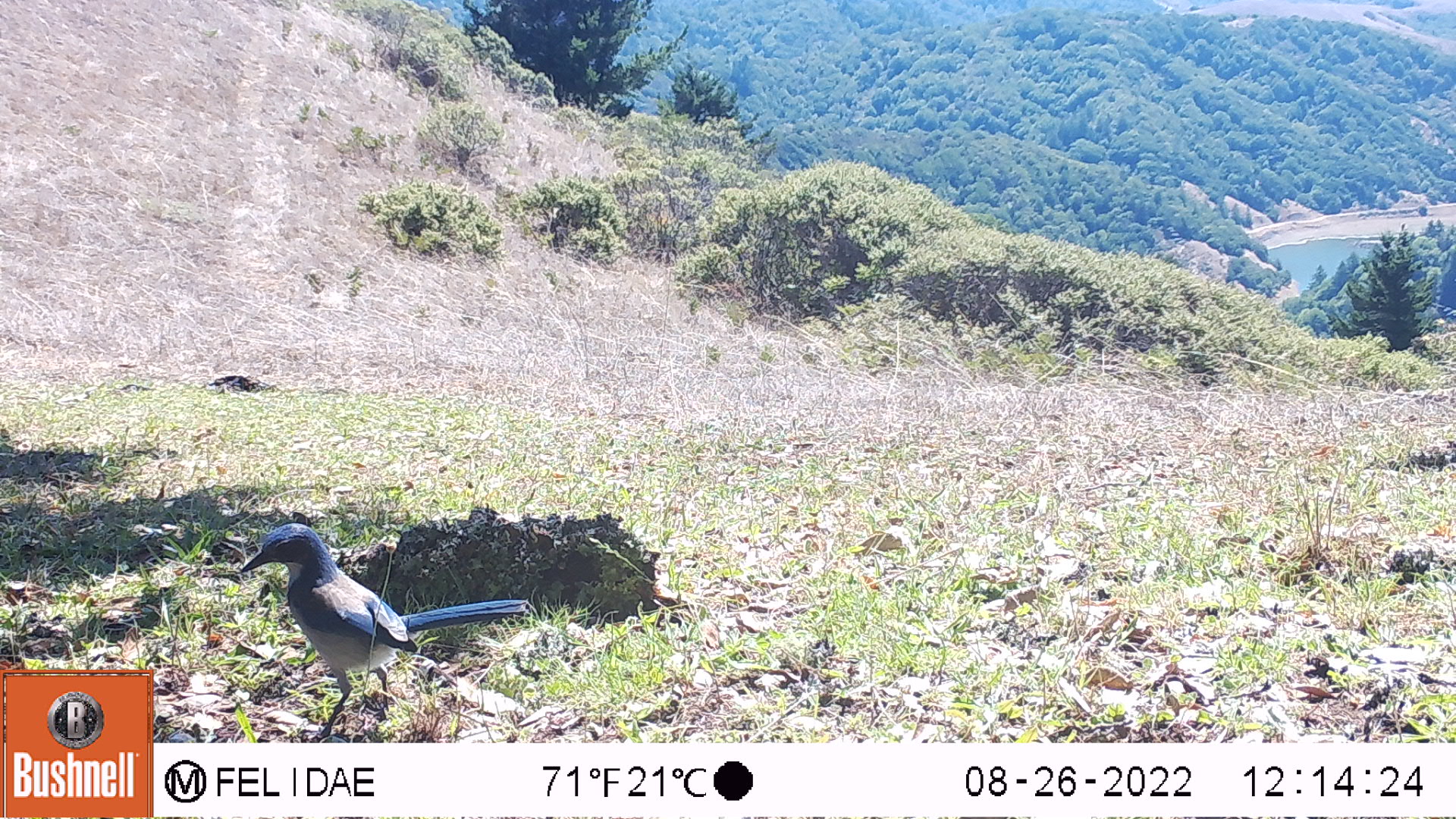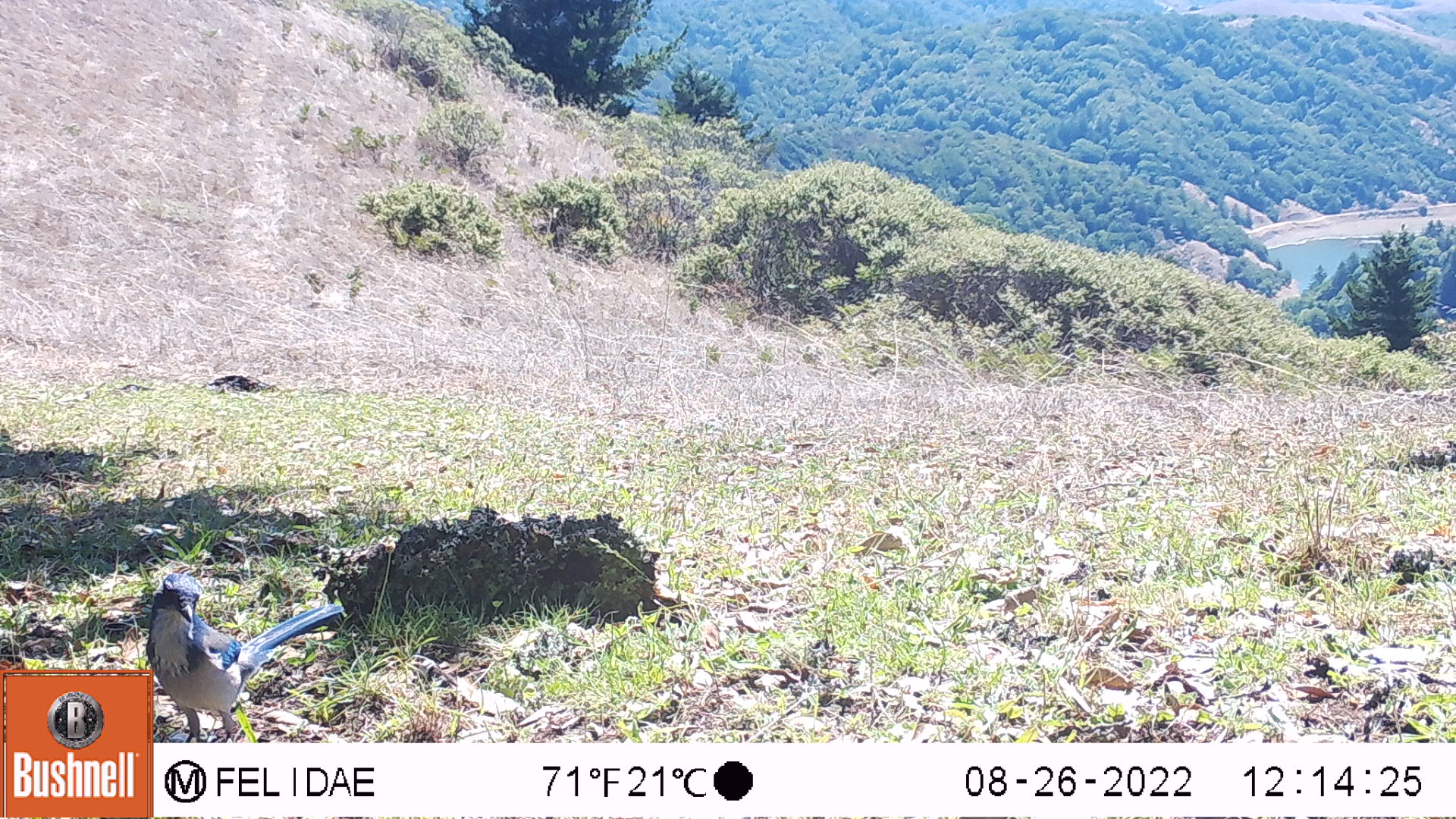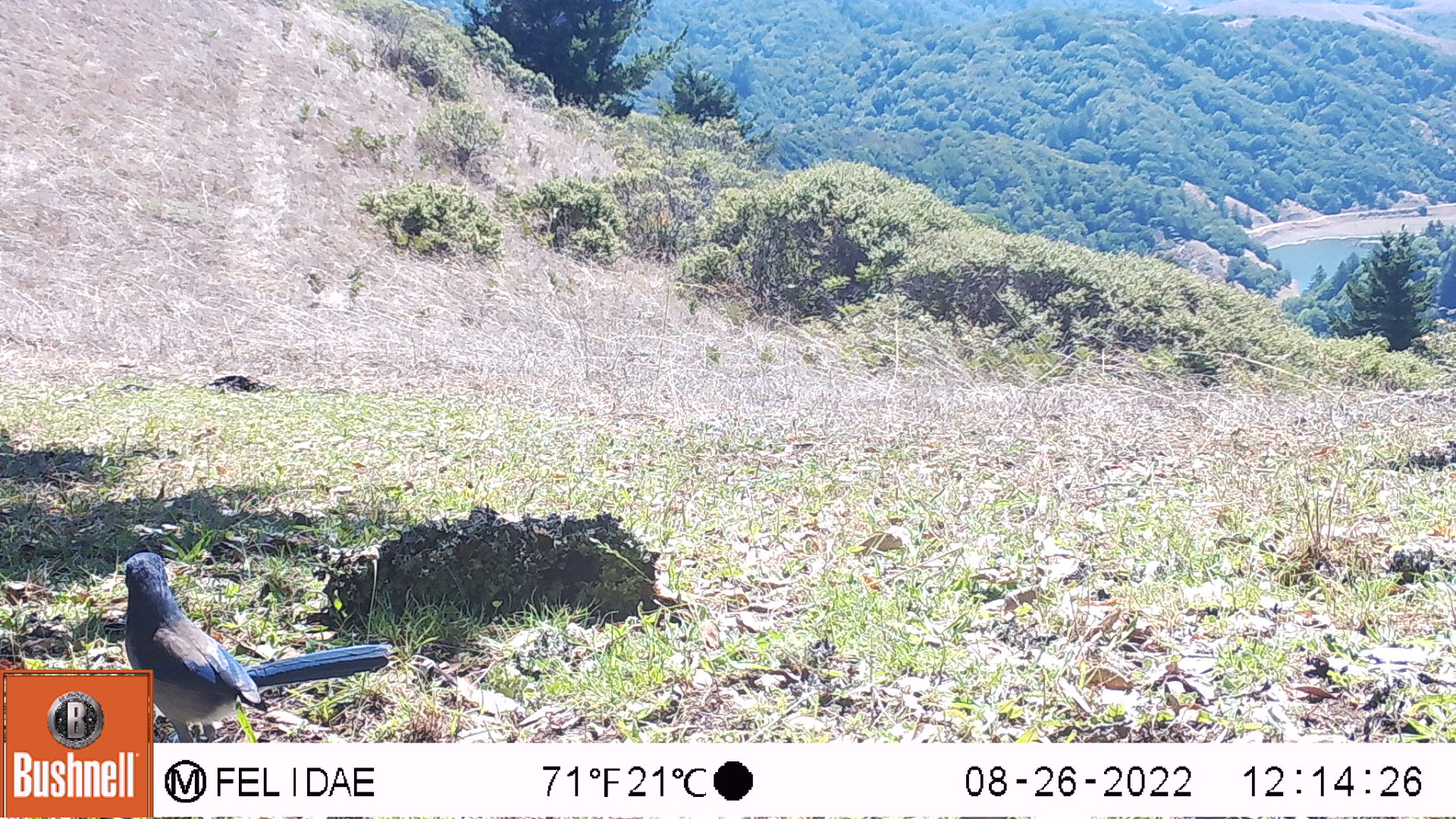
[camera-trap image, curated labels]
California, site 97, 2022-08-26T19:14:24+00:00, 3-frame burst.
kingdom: Animalia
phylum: Chordata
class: Aves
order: Passeriformes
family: Corvidae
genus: Aphelocoma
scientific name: Aphelocoma californica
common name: california scrub jay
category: western scrub-jay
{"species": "western scrub-jay (california scrub jay) (Aphelocoma californica)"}